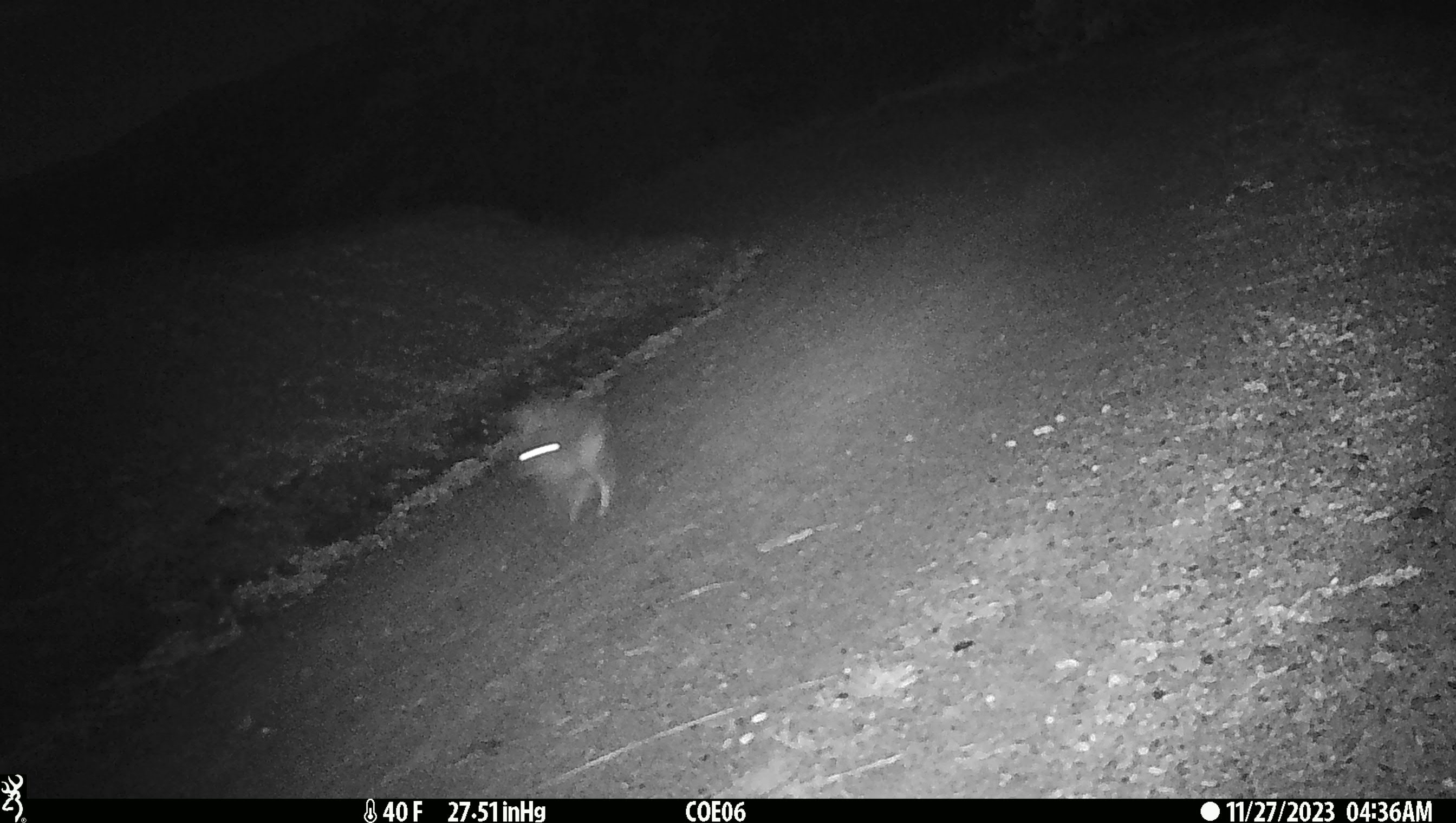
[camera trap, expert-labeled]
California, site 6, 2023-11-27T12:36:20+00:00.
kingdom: Animalia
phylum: Chordata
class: Mammalia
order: Lagomorpha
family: Leporidae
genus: Lepus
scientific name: Lepus californicus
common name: black-tailed jackrabbit